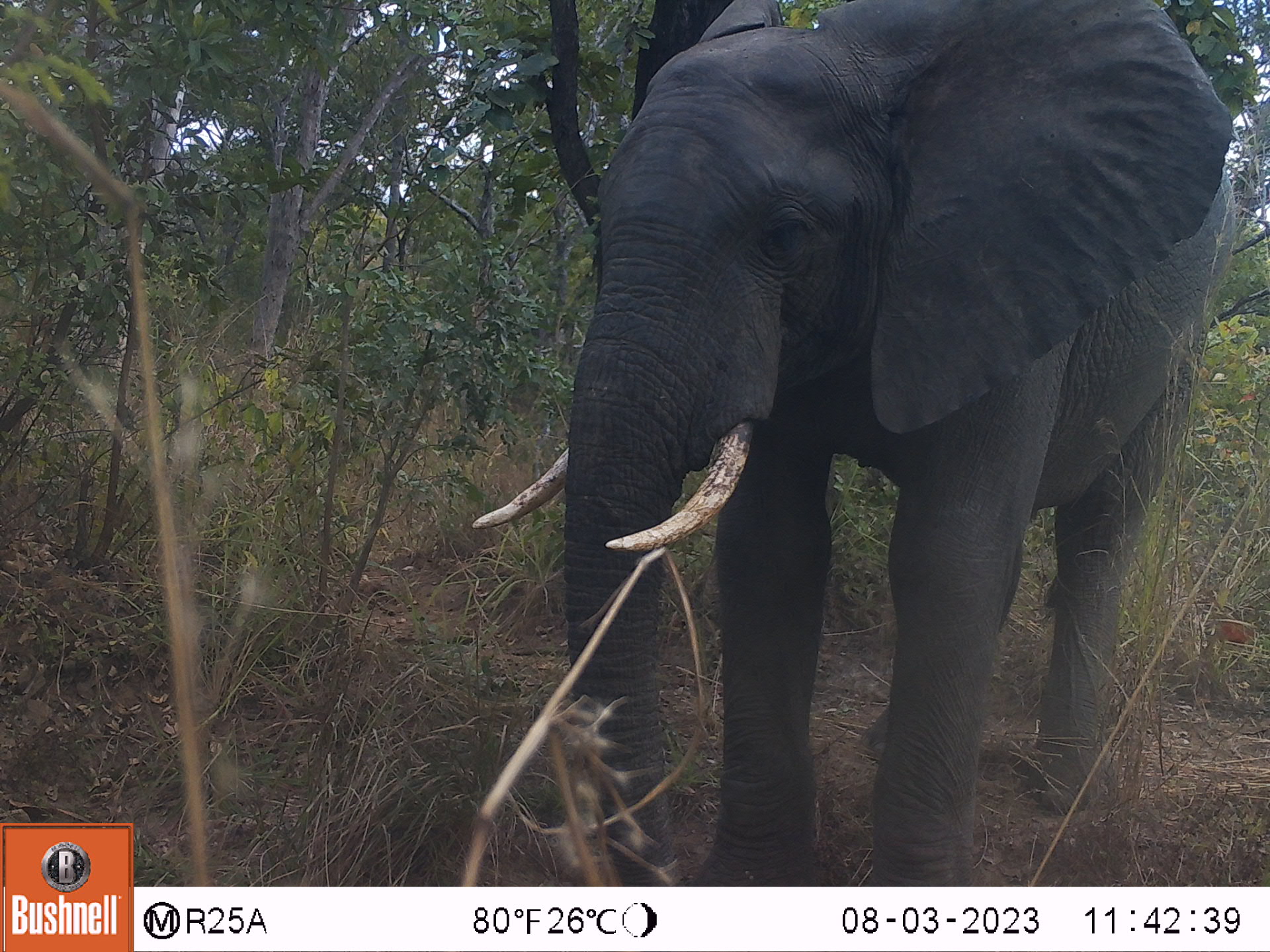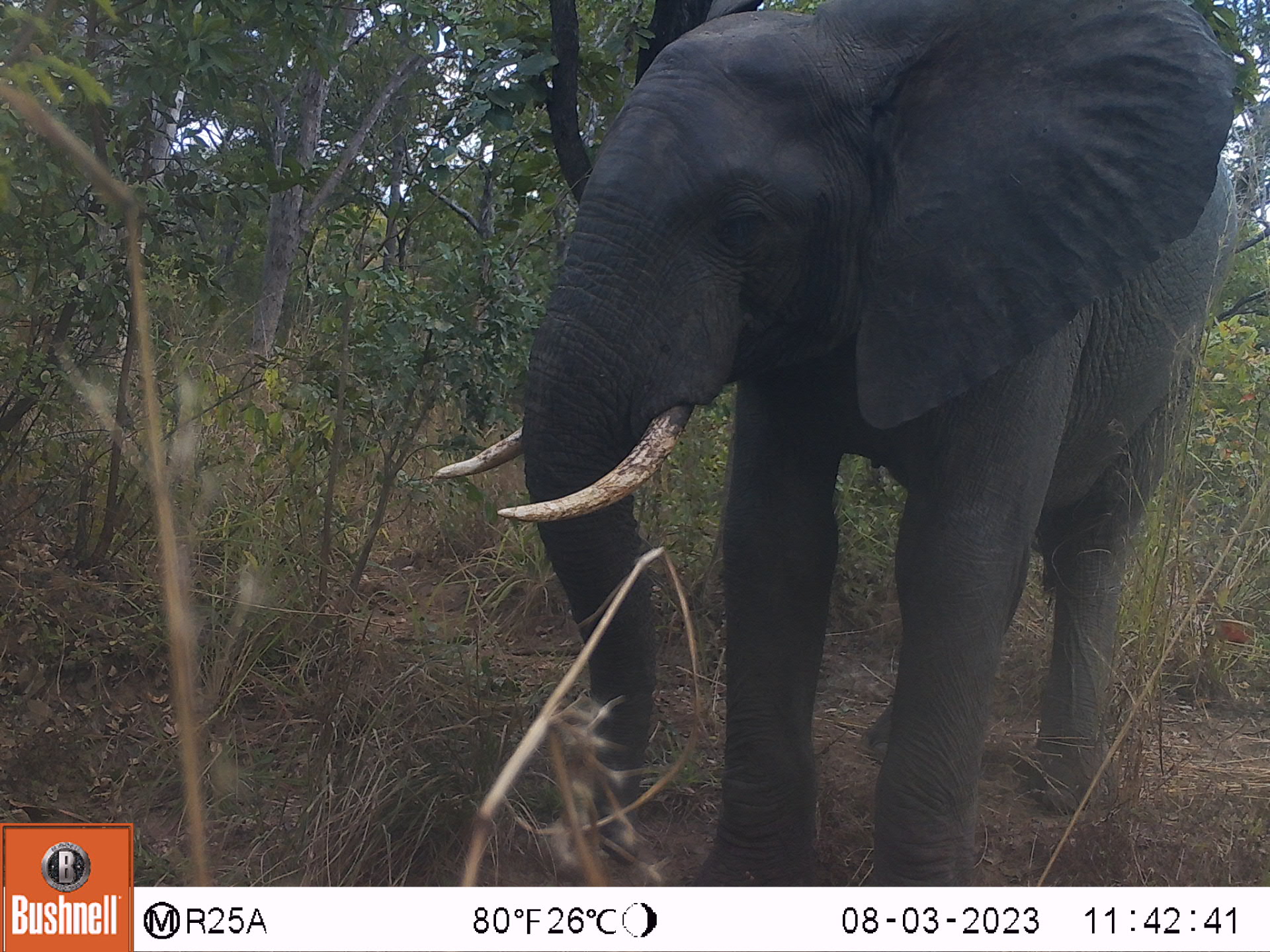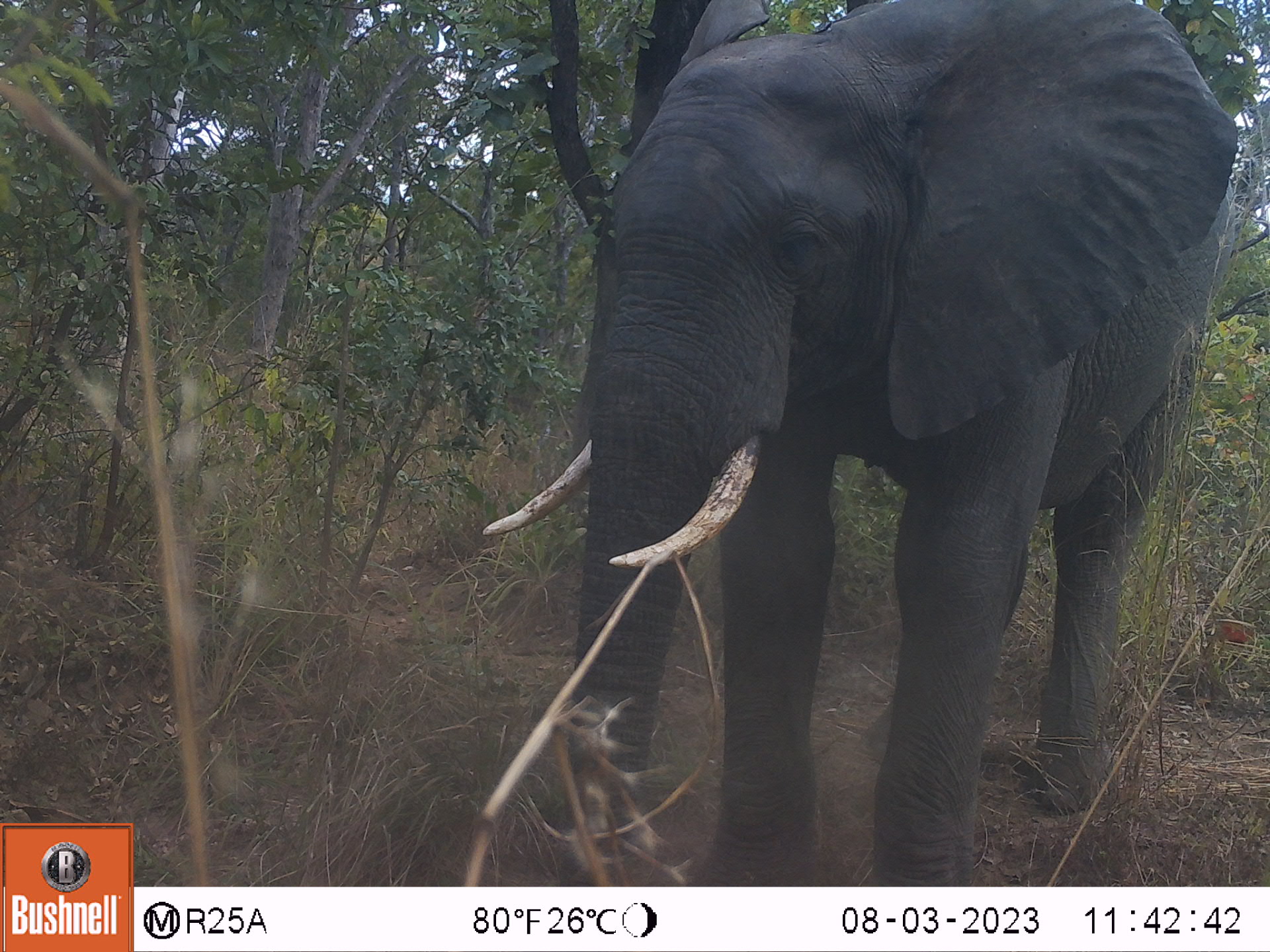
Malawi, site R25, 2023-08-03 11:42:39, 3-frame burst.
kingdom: Animalia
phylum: Chordata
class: Mammalia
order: Proboscidea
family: Elephantidae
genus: Loxodonta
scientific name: Loxodonta africana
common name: african savanna elephant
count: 1